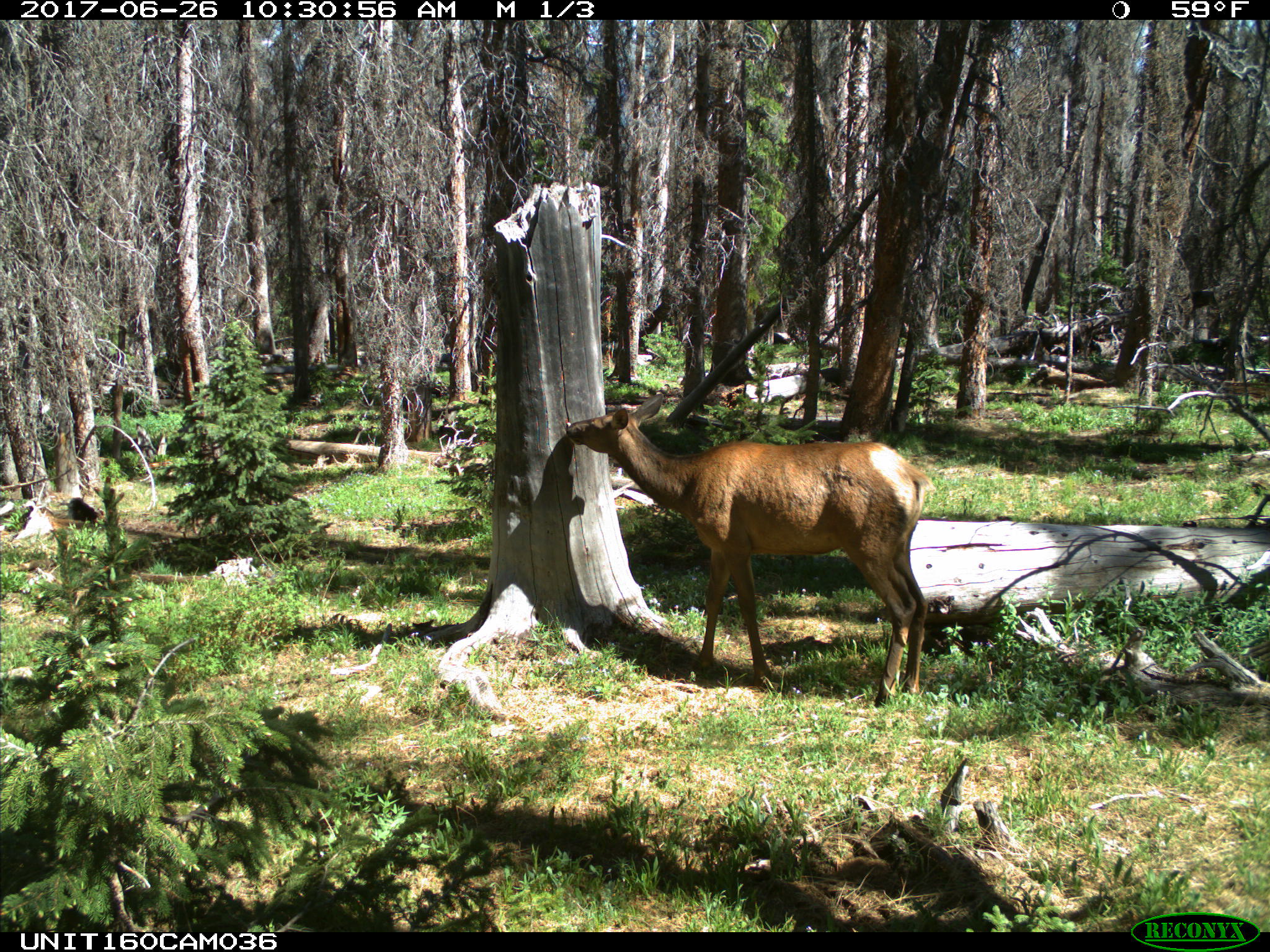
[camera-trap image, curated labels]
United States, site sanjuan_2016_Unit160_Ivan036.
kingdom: Animalia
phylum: Chordata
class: Mammalia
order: Artiodactyla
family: Cervidae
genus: Cervus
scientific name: Cervus elaphus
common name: red deer